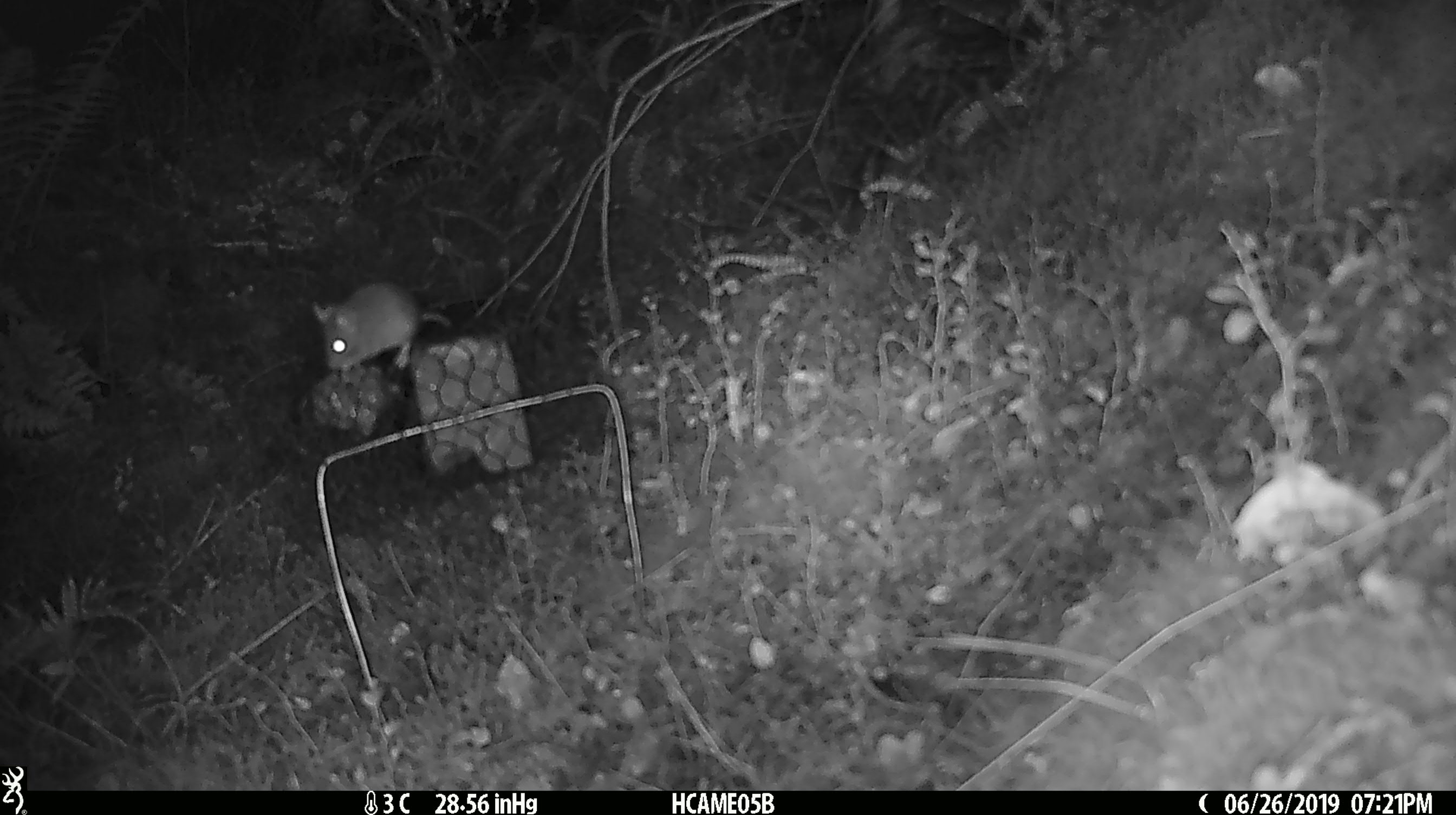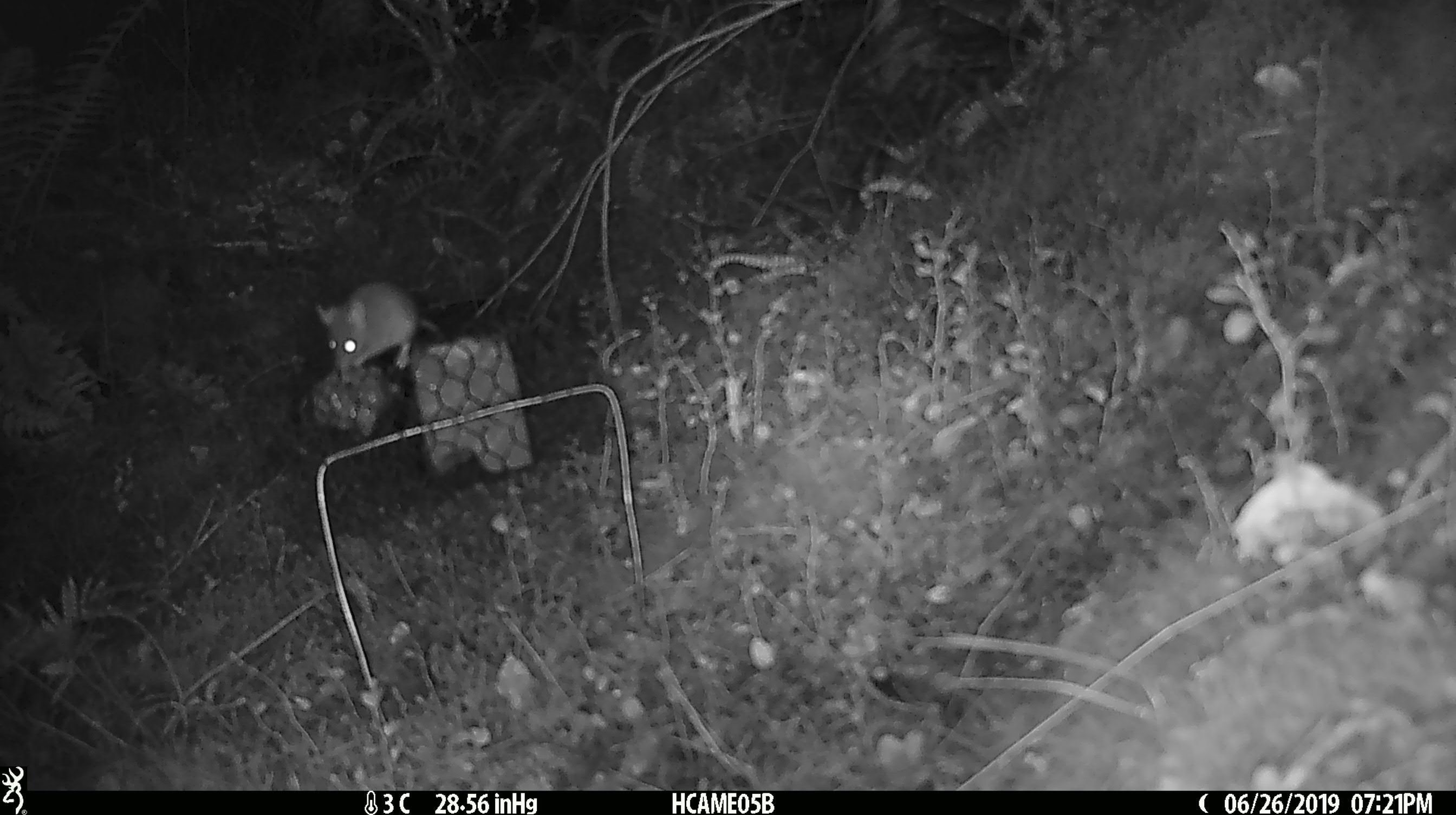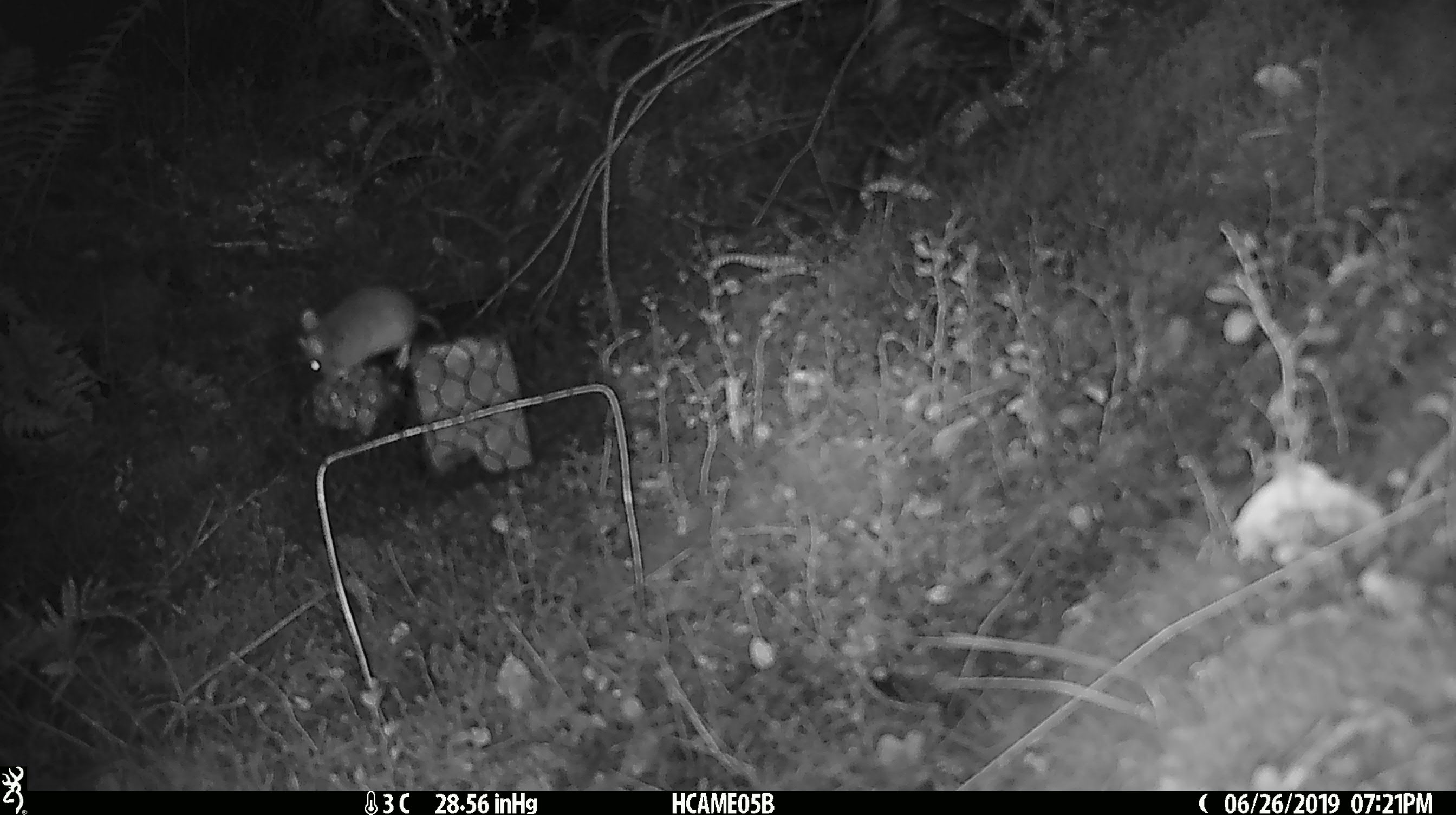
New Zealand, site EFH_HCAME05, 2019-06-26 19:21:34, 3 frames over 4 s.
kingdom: Animalia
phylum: Chordata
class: Mammalia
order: Rodentia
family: Muridae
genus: Mus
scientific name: Mus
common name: mouse